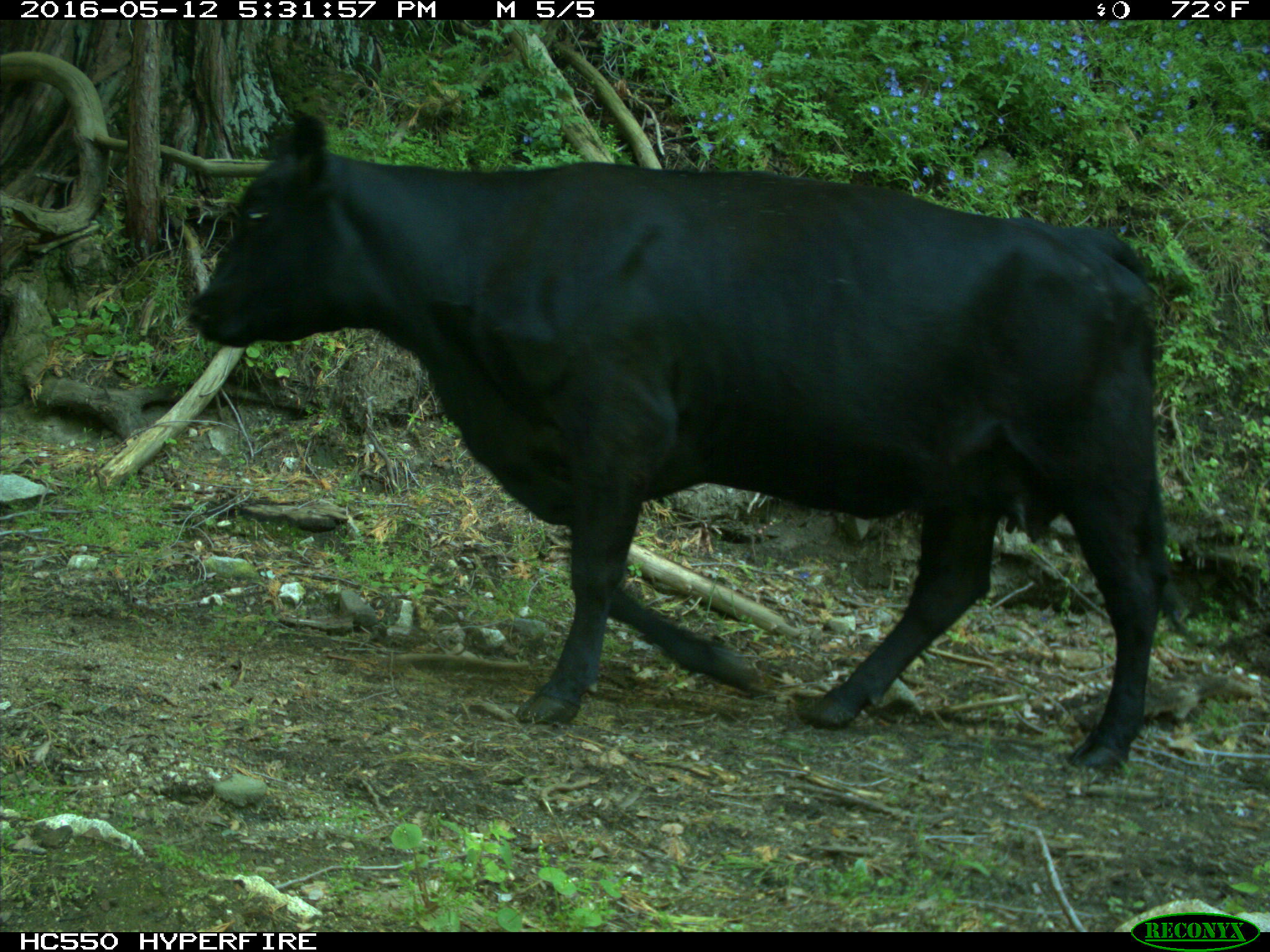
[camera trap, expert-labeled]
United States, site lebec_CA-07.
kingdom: Animalia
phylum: Chordata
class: Mammalia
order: Artiodactyla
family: Bovidae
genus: Bos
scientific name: Bos taurus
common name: domestic cow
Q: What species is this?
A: Bos taurus (domestic cow).